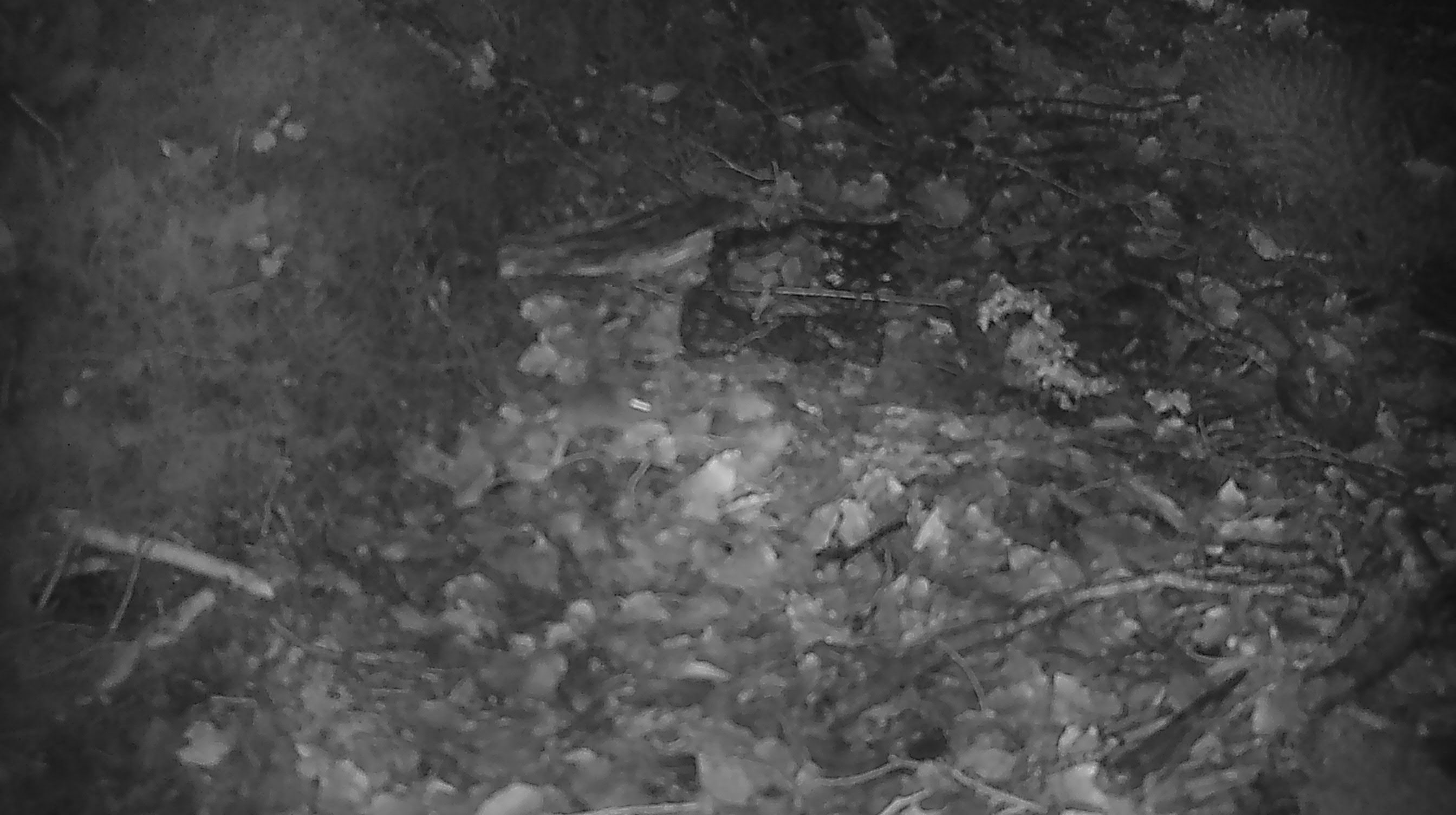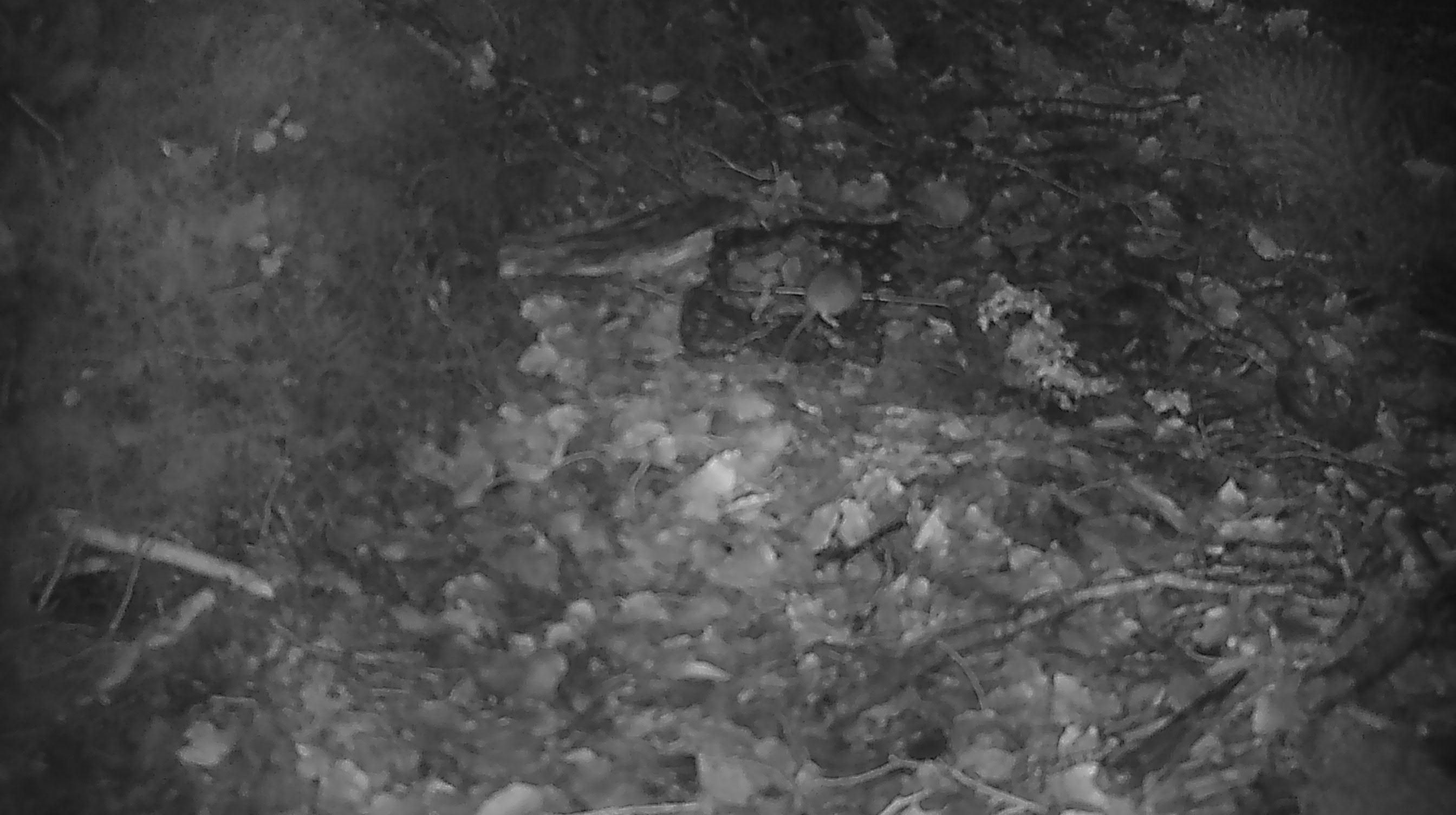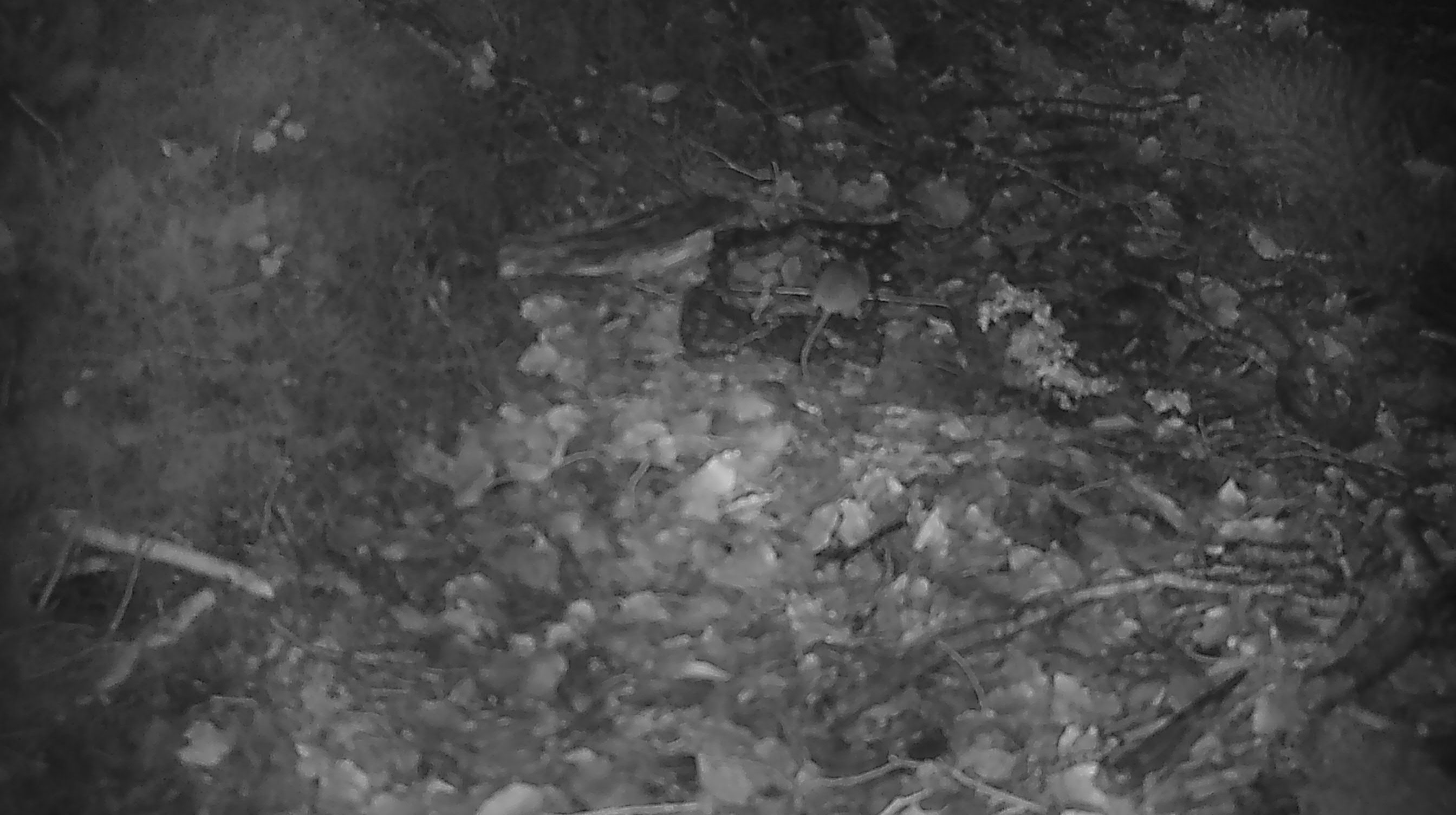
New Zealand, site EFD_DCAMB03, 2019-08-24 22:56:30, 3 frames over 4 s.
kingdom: Animalia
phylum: Chordata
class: Mammalia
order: Rodentia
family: Muridae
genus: Mus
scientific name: Mus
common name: mouse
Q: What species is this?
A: Mouse (Mus).